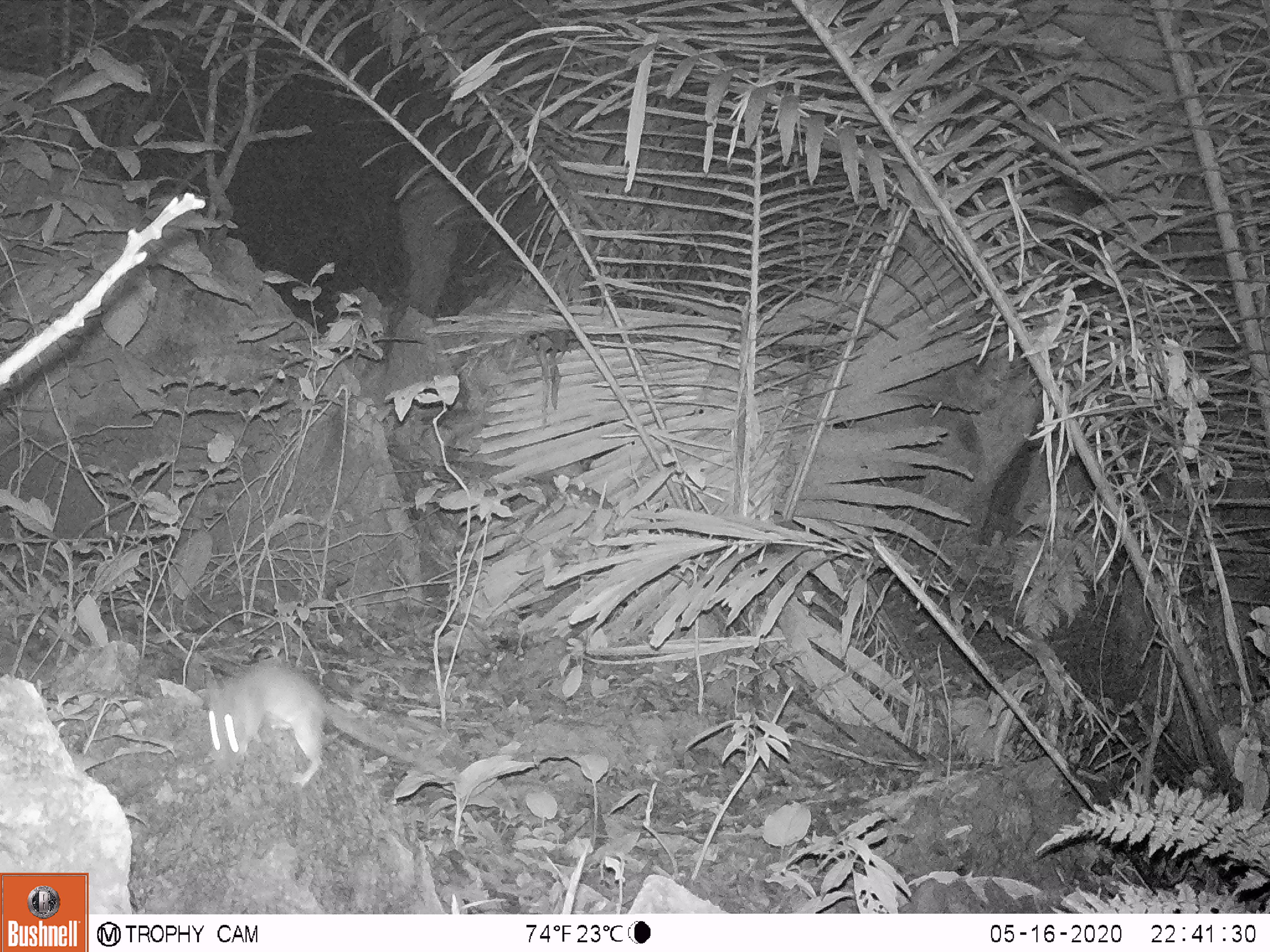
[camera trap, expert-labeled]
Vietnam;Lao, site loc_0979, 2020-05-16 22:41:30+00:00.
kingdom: Animalia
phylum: Chordata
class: Mammalia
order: Rodentia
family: Muridae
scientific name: Muridae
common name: old-world mice and rats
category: unidentified murid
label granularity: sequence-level